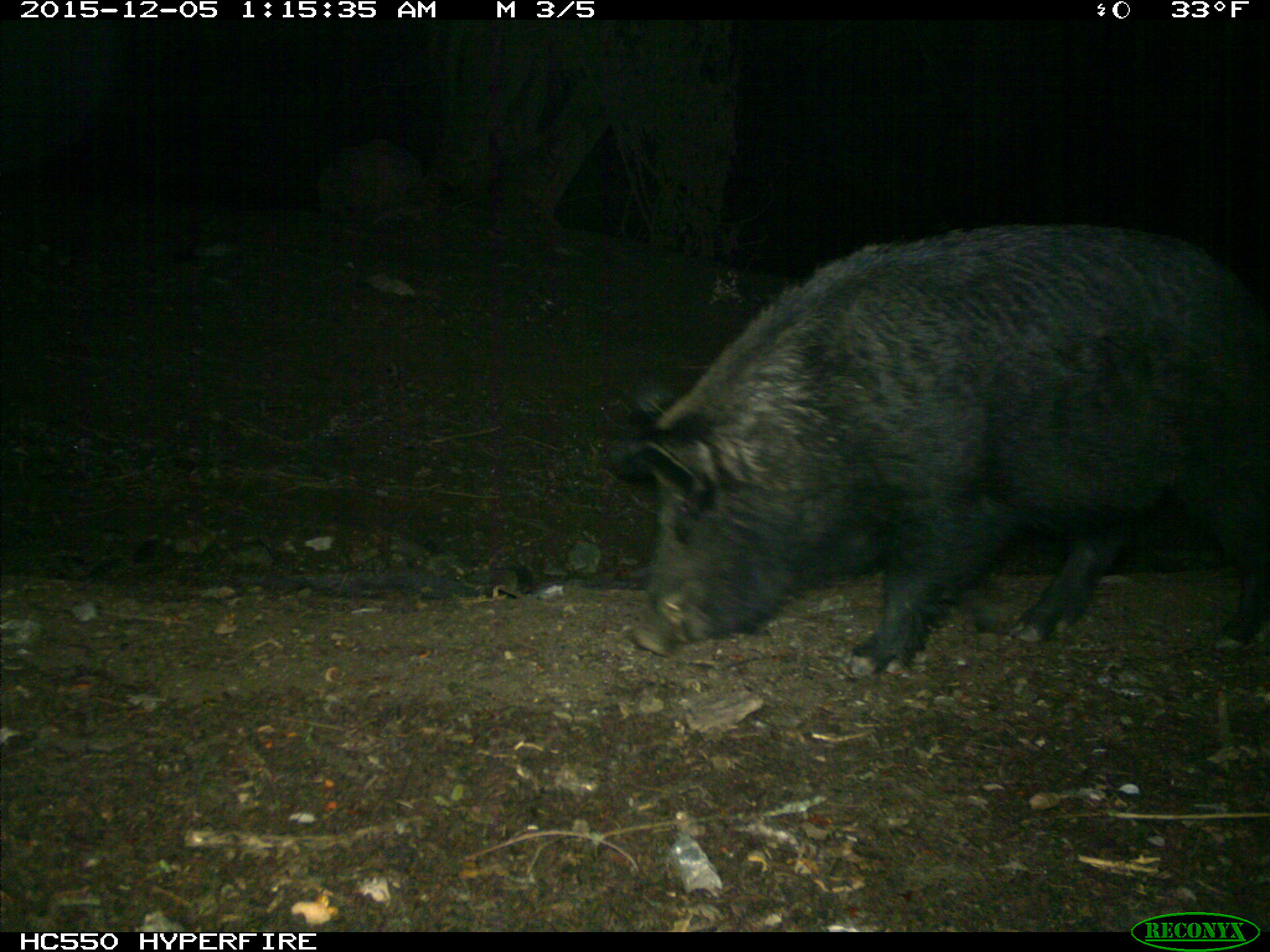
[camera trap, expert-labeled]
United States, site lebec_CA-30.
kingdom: Animalia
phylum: Chordata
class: Mammalia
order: Artiodactyla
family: Suidae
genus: Sus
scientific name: Sus scrofa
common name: wild boar